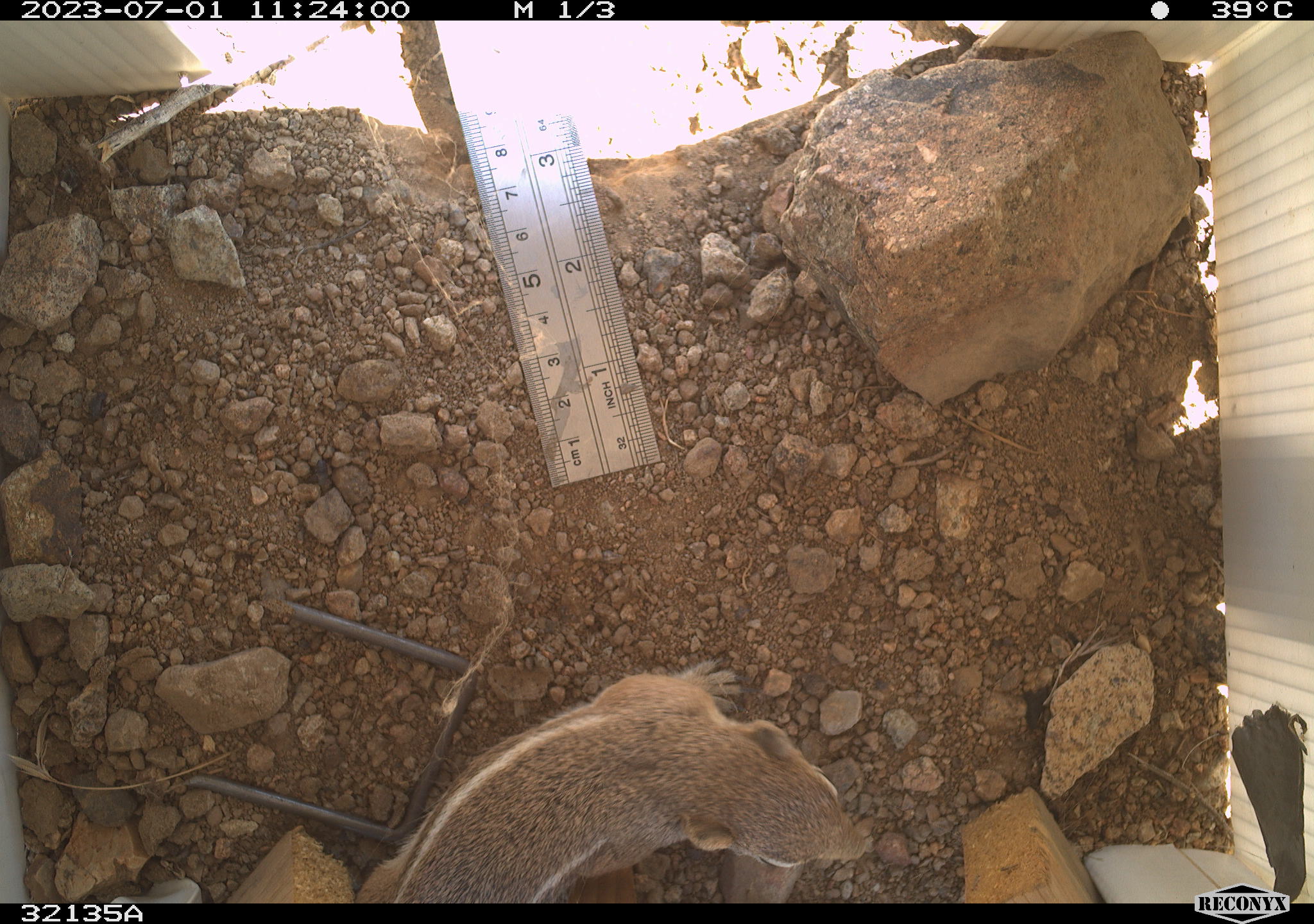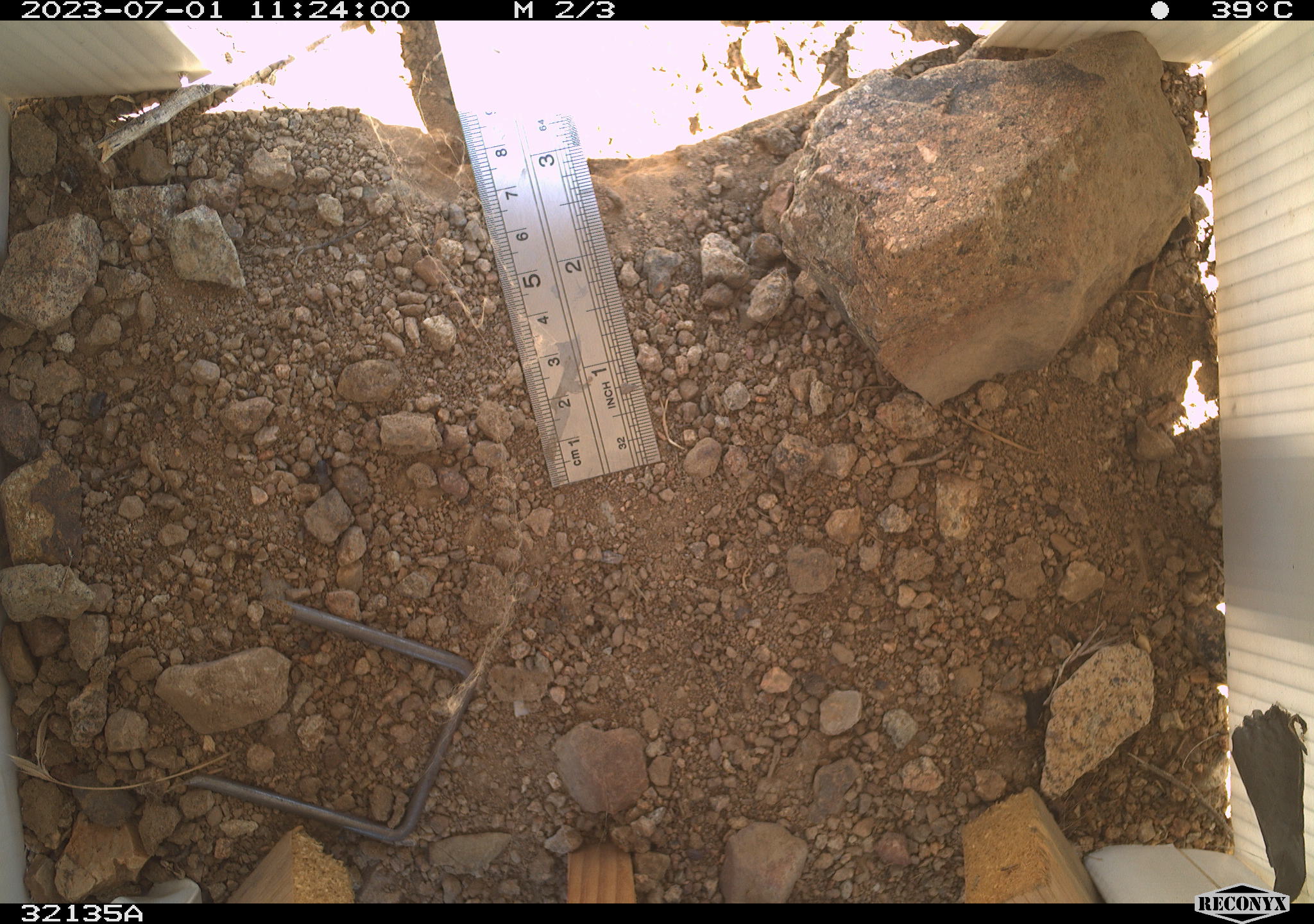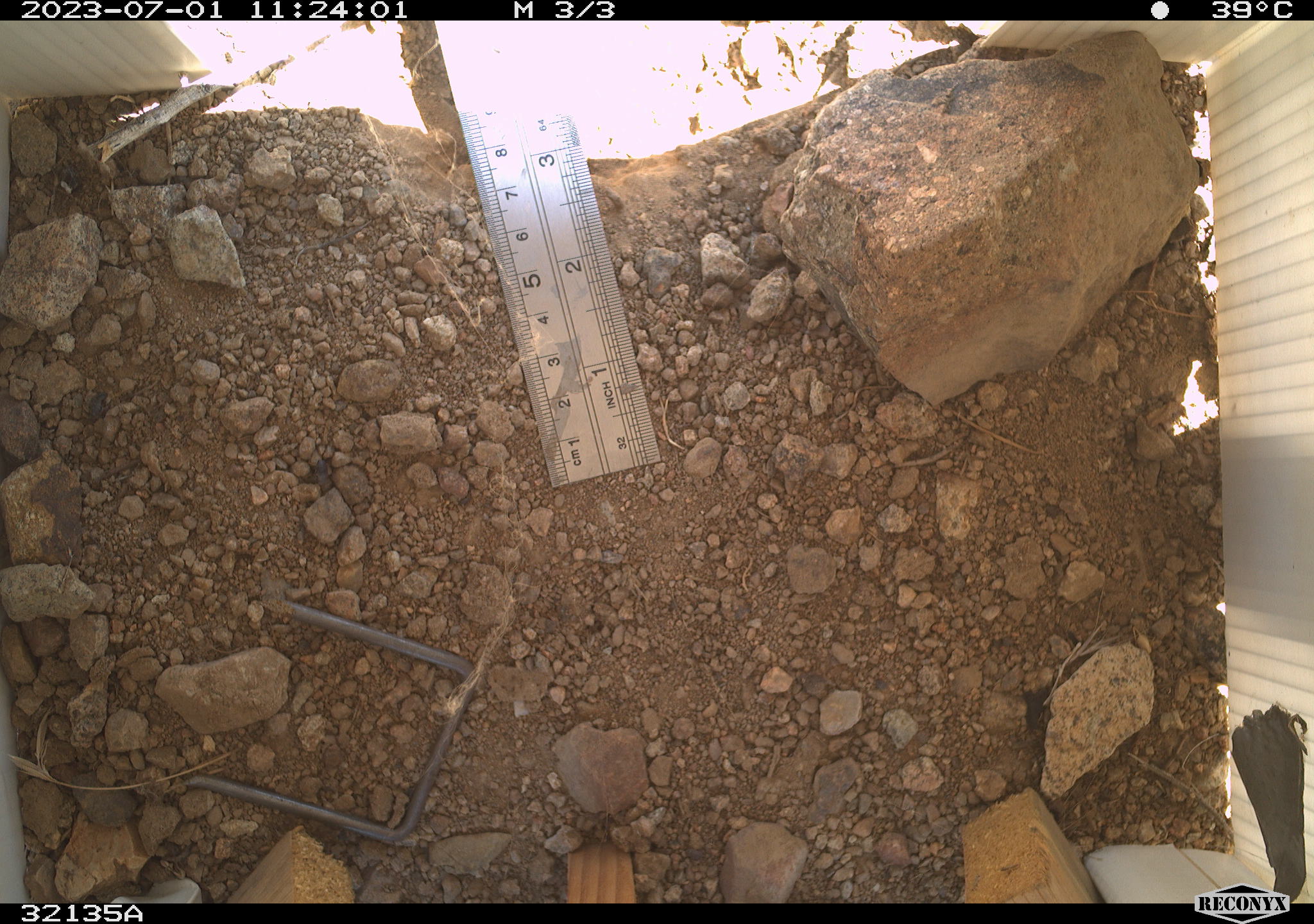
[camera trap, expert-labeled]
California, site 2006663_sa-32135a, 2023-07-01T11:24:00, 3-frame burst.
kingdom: Animalia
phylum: Chordata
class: Mammalia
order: Rodentia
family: Sciuridae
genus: Ammospermophilus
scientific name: Ammospermophilus leucurus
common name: white-tailed antelope squirrel